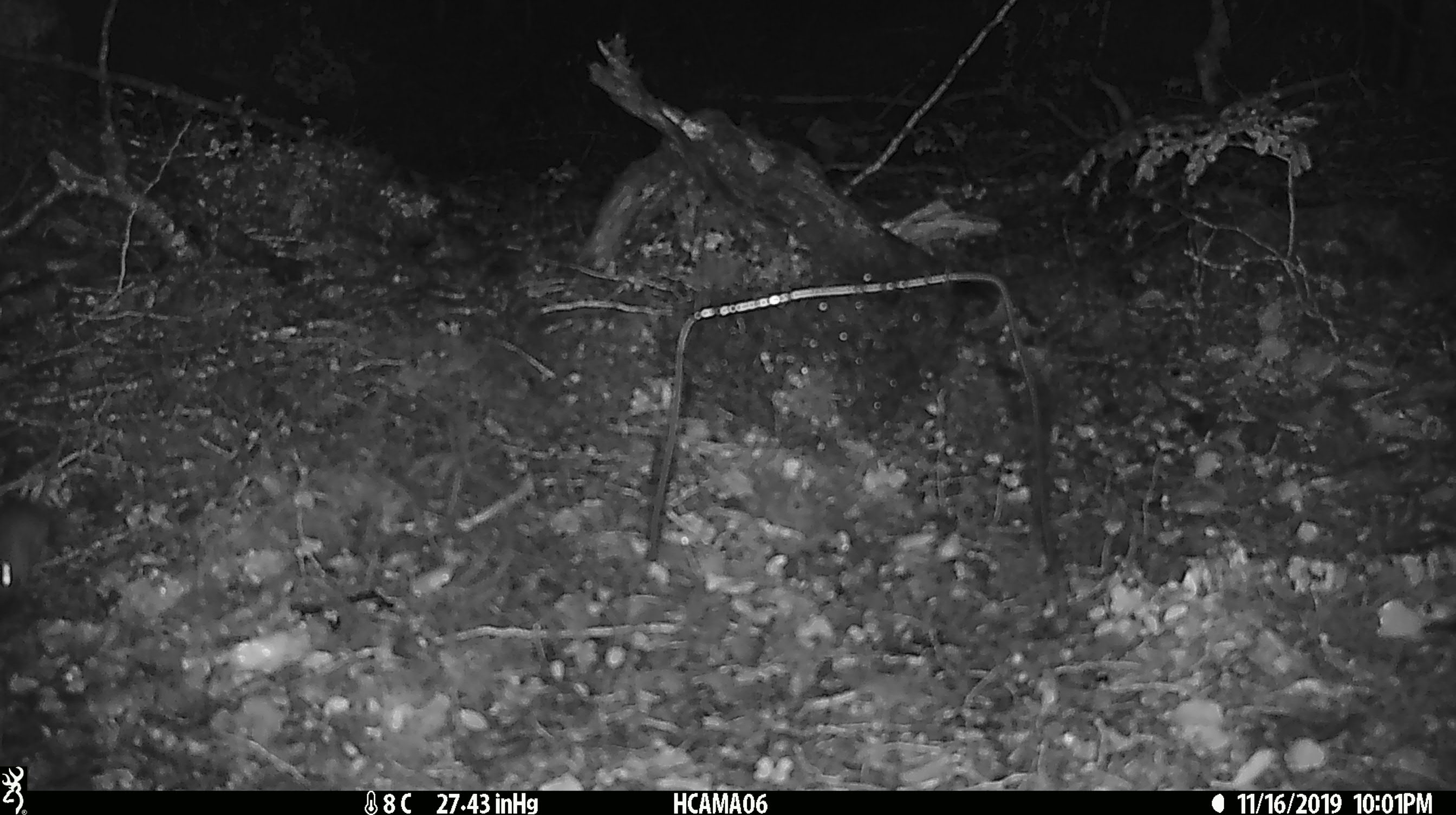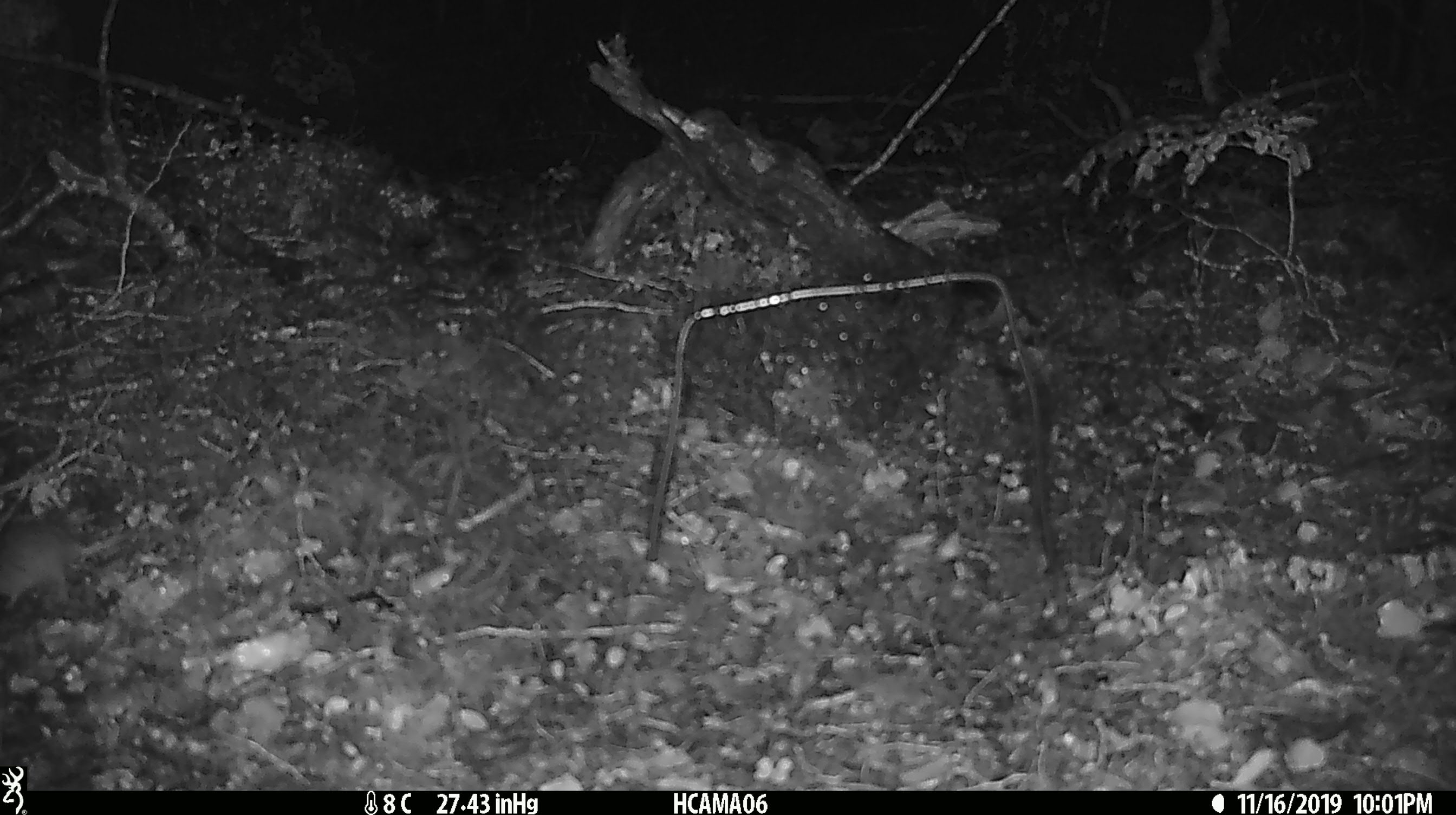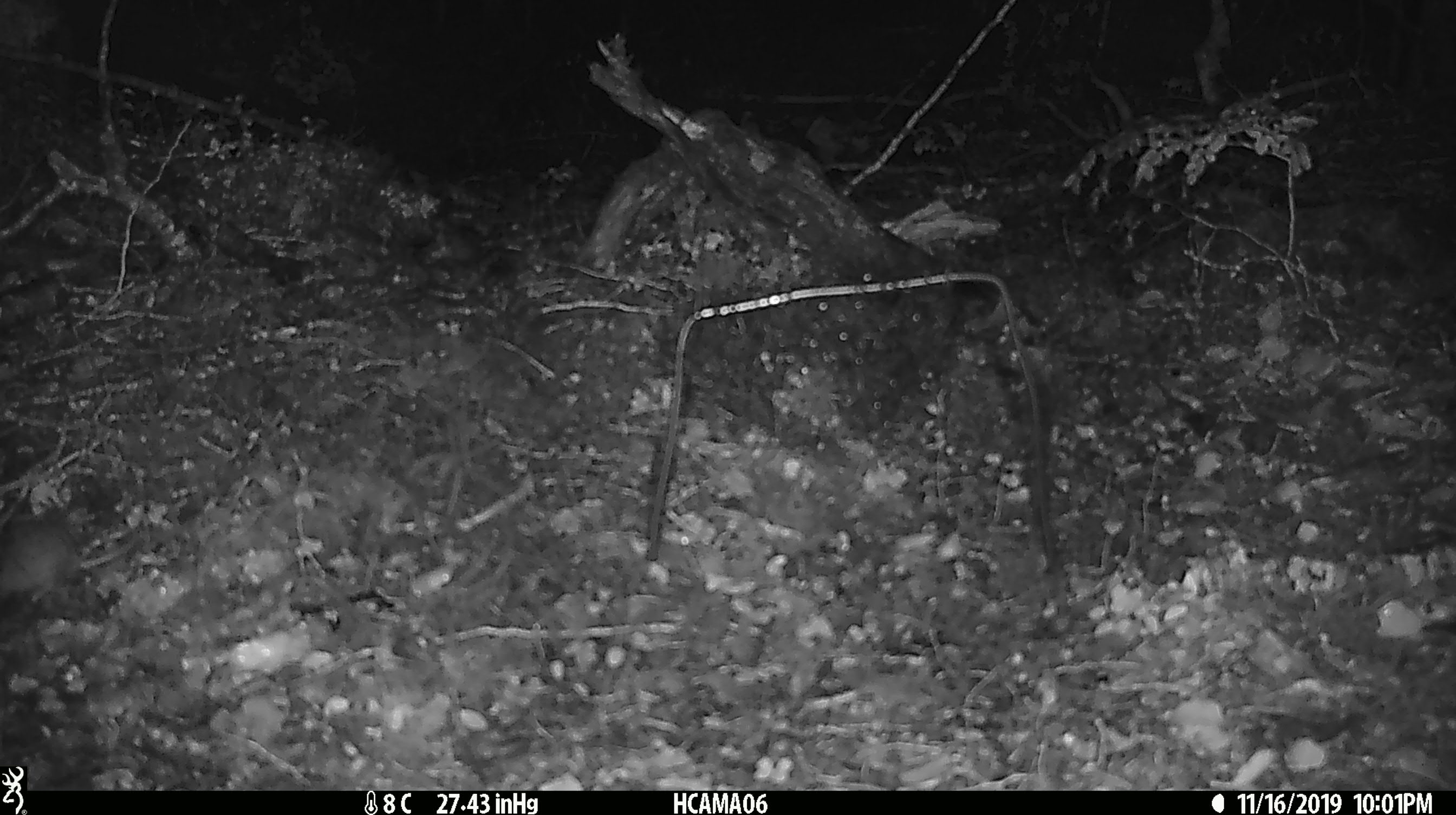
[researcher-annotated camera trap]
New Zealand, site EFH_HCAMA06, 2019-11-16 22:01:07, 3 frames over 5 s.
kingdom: Animalia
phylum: Chordata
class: Mammalia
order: Rodentia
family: Muridae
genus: Mus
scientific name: Mus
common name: mouse